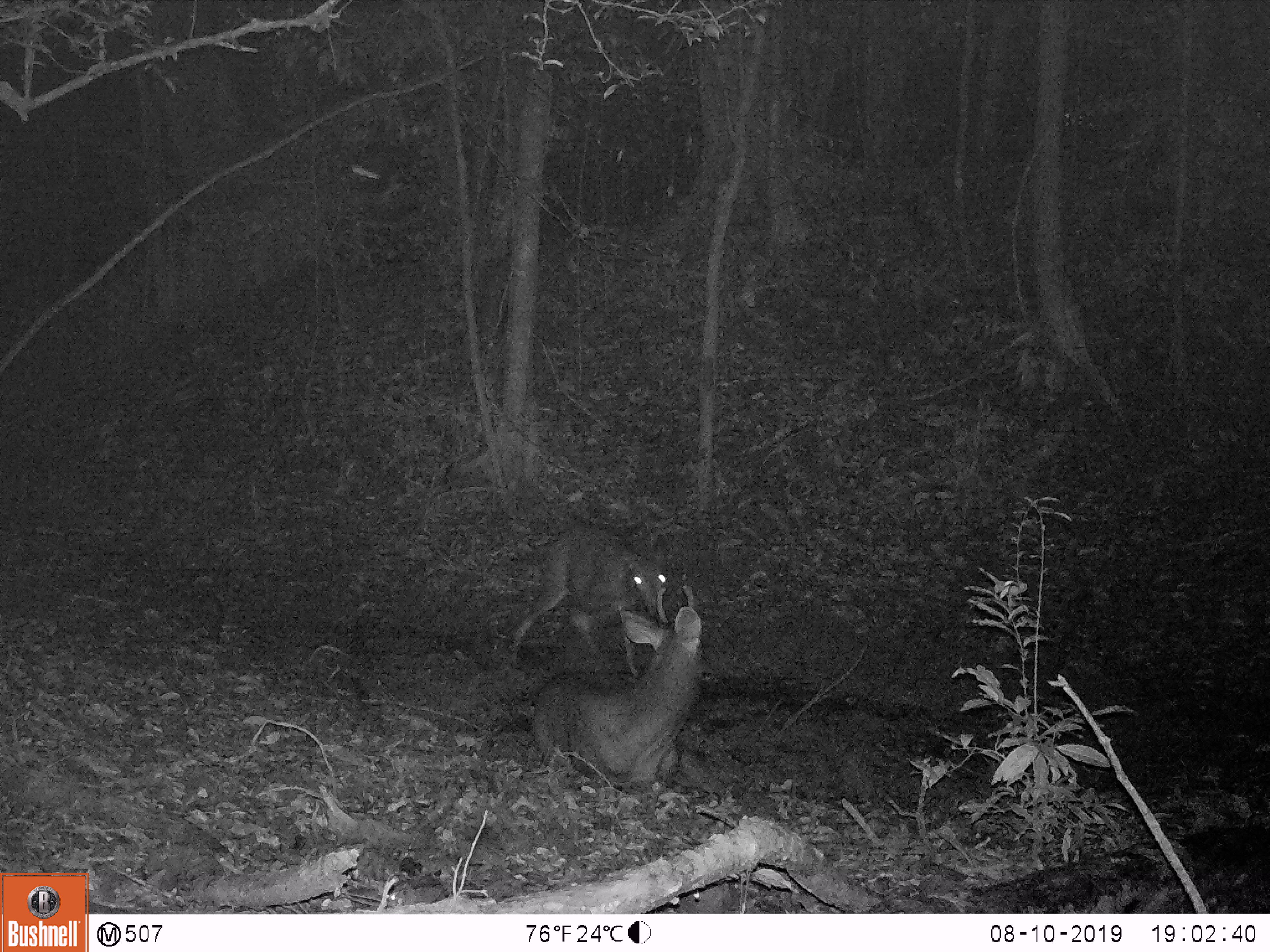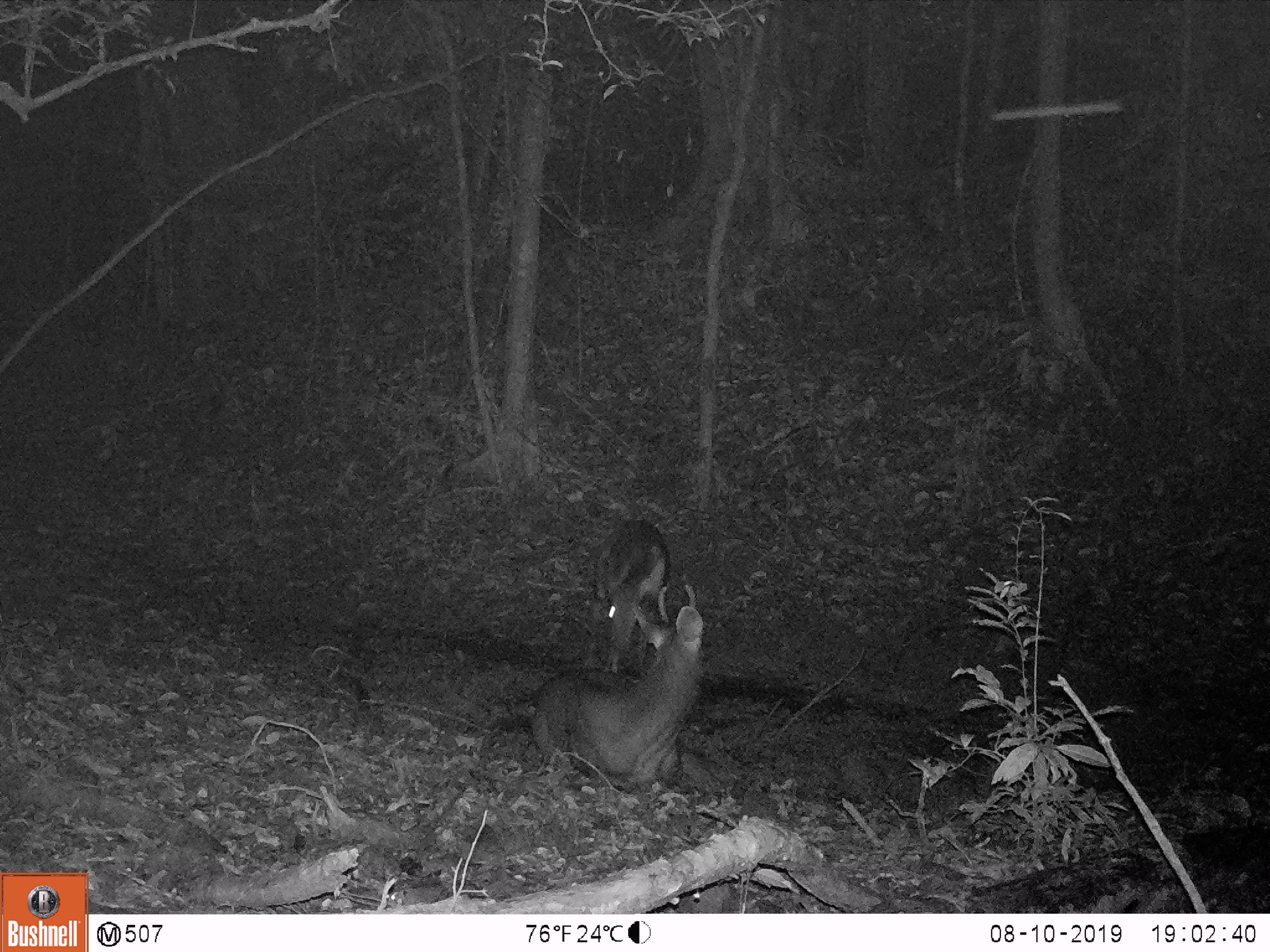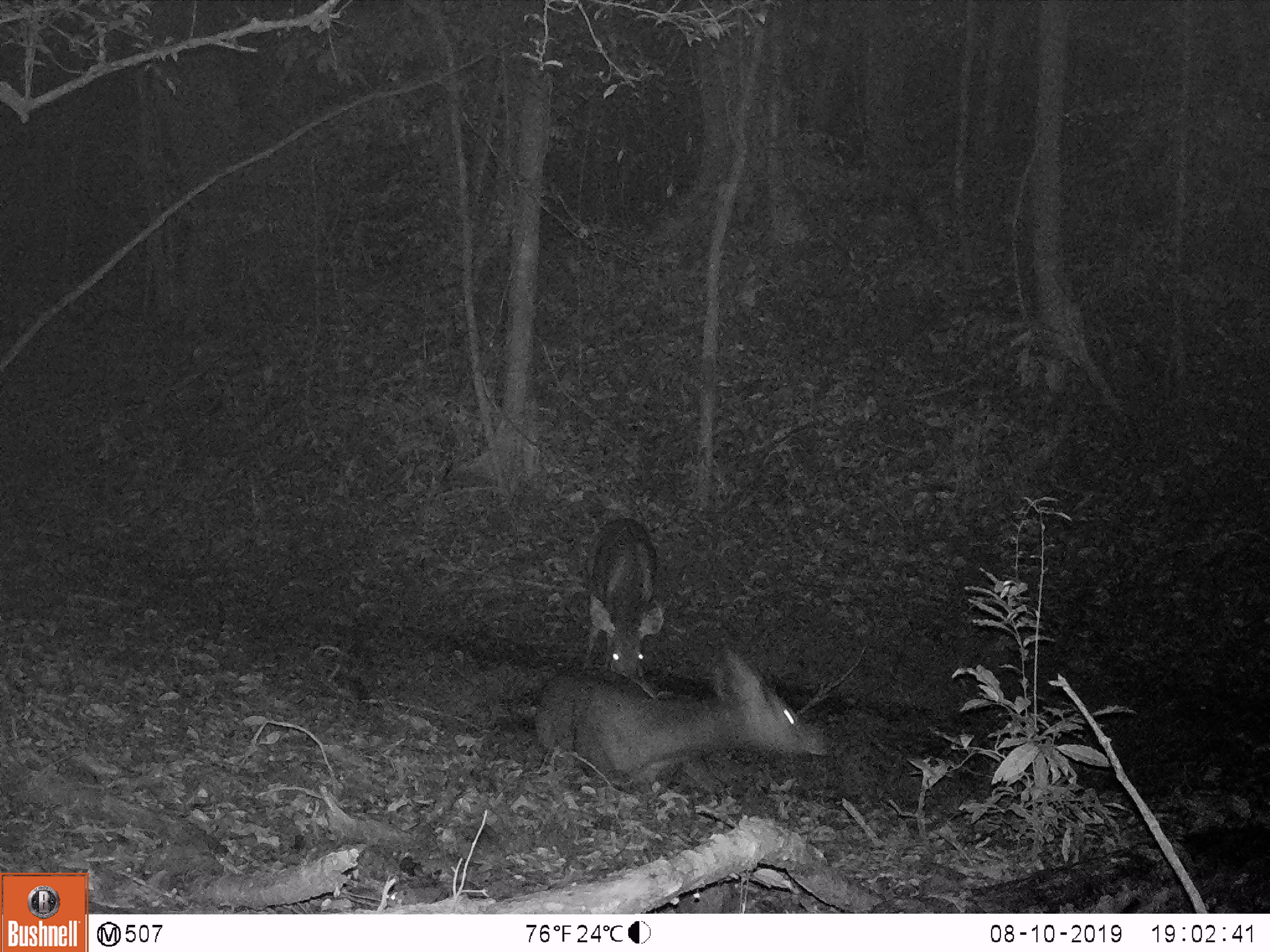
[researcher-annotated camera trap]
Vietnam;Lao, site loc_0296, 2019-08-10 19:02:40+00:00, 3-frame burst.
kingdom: Animalia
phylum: Chordata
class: Mammalia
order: Artiodactyla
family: Cervidae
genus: Rusa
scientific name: Rusa unicolor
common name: sambar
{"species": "sambar (Rusa unicolor)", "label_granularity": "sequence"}